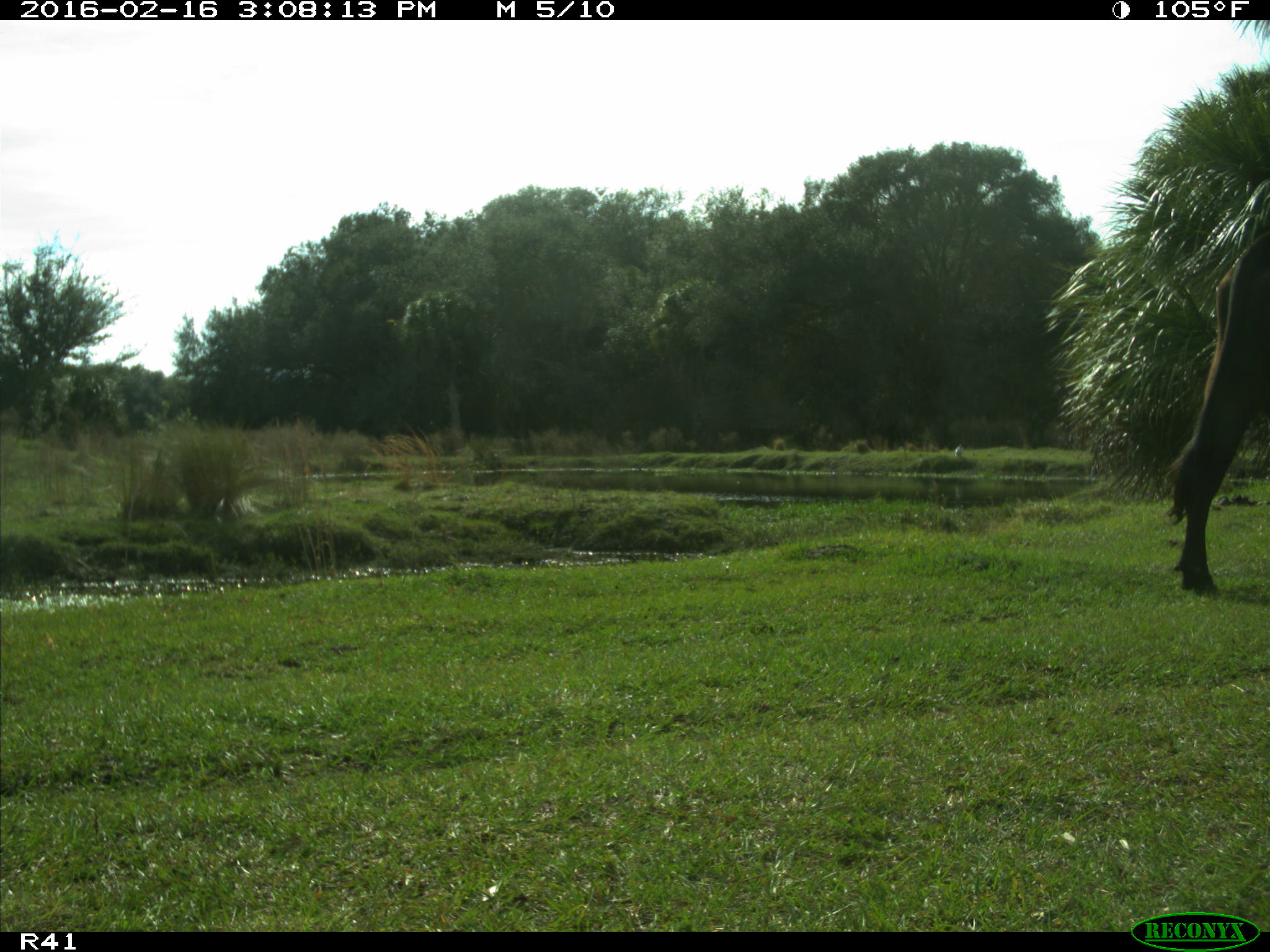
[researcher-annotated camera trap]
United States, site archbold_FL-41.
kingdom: Animalia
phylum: Chordata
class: Mammalia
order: Artiodactyla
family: Bovidae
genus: Bos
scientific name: Bos taurus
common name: domestic cow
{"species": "Bos taurus (domestic cow)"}